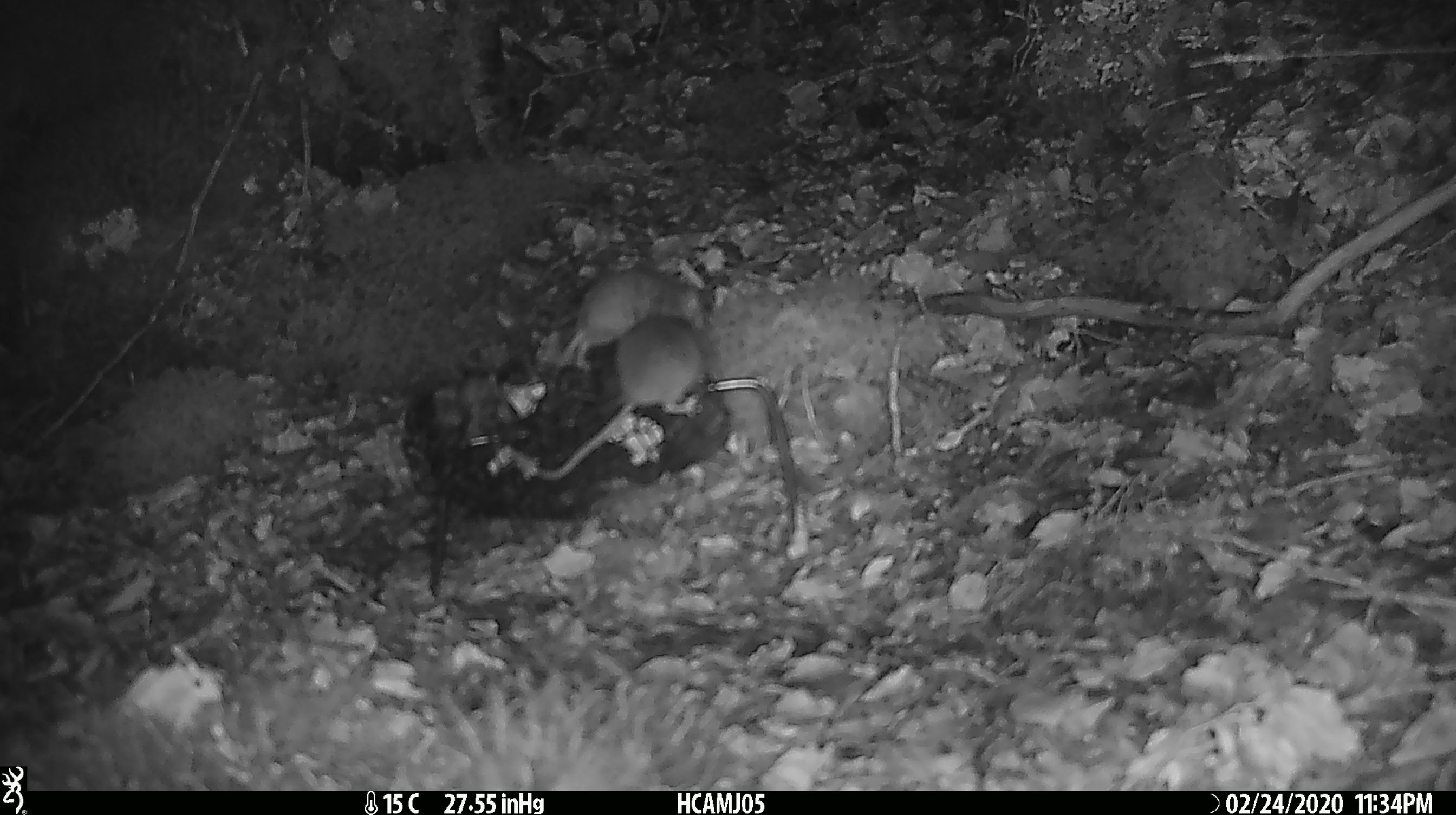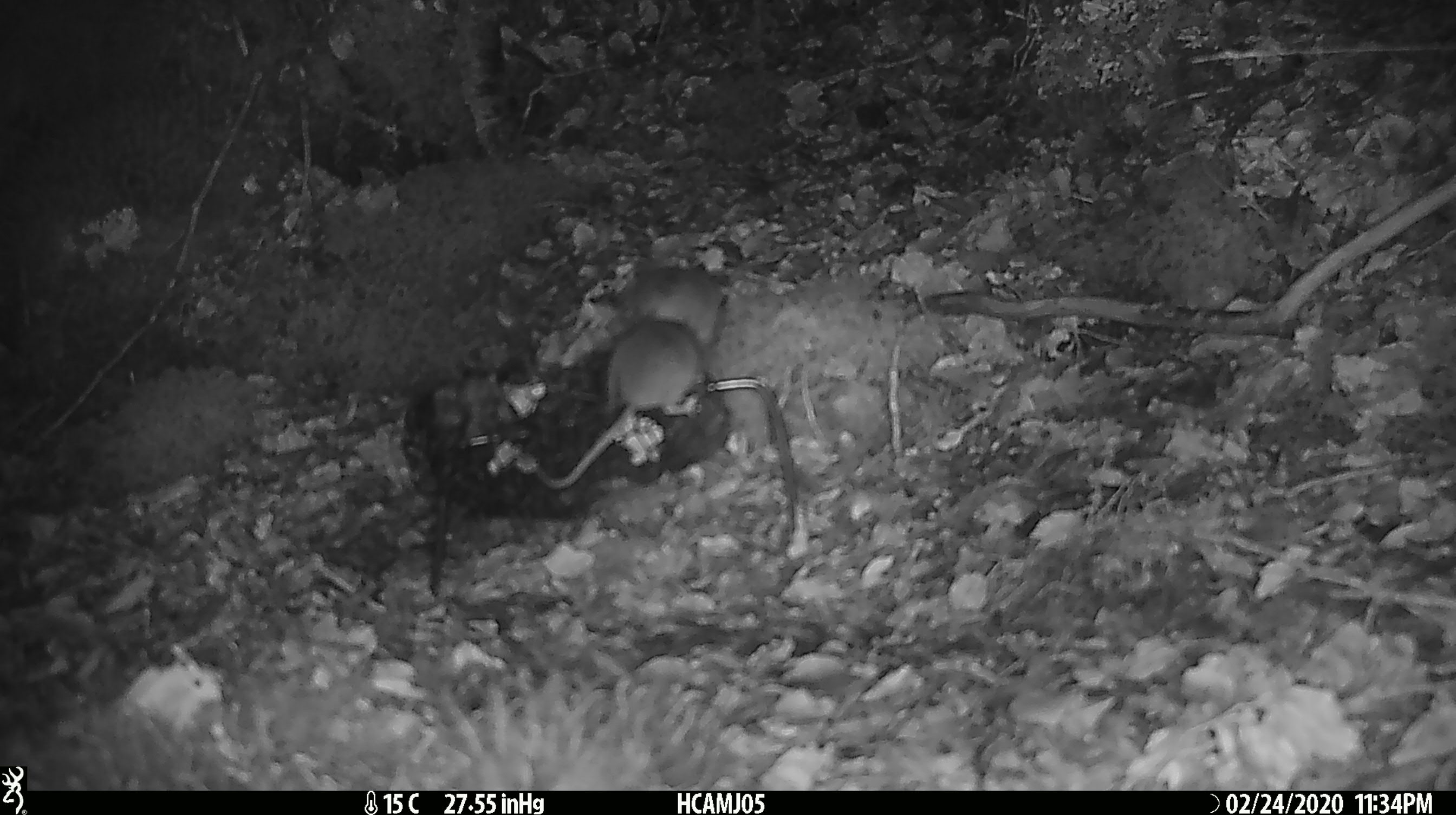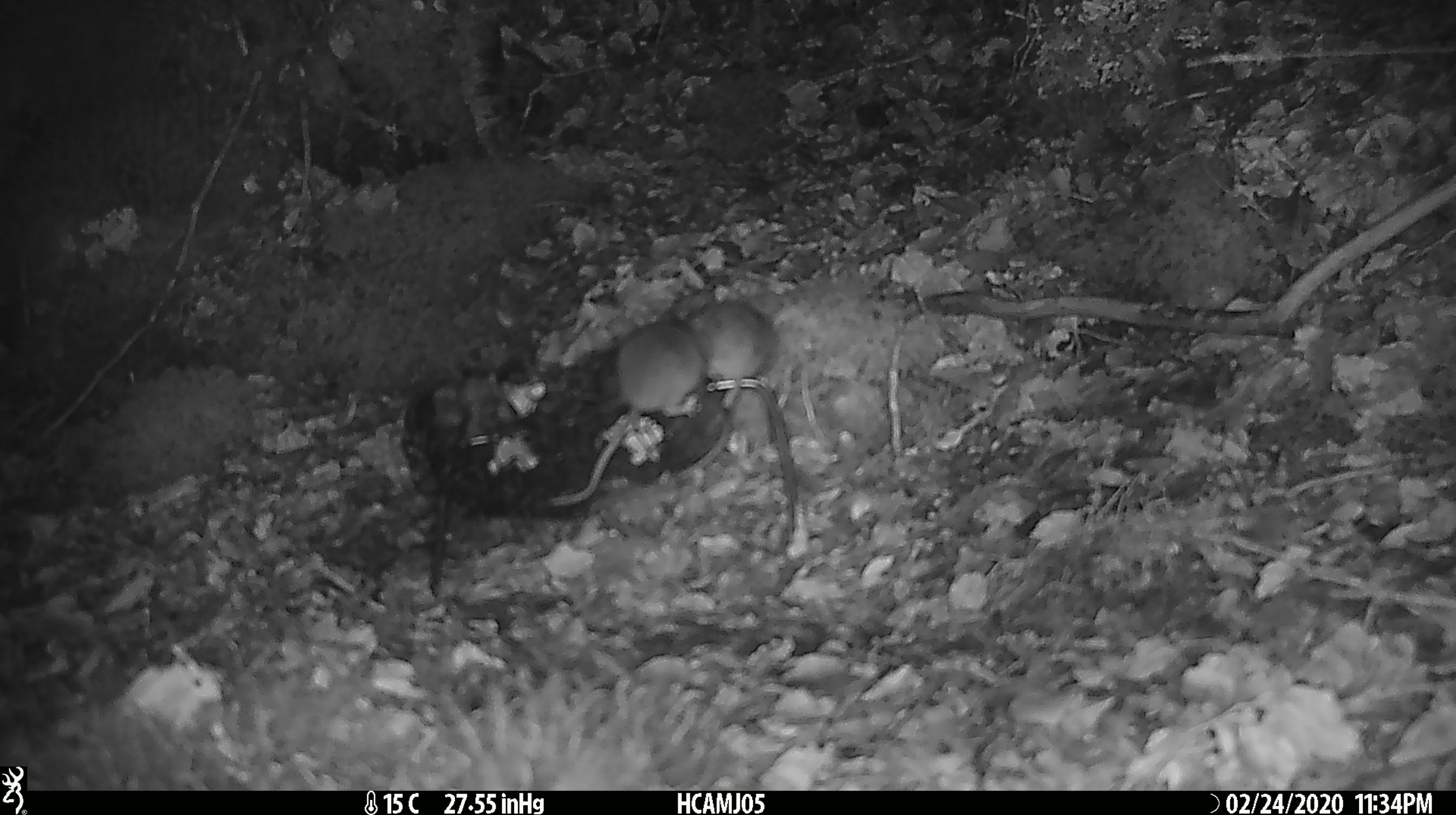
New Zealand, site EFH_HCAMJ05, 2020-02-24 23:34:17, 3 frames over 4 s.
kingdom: Animalia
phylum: Chordata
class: Mammalia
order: Rodentia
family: Muridae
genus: Mus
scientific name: Mus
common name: mouse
Mouse (Mus).